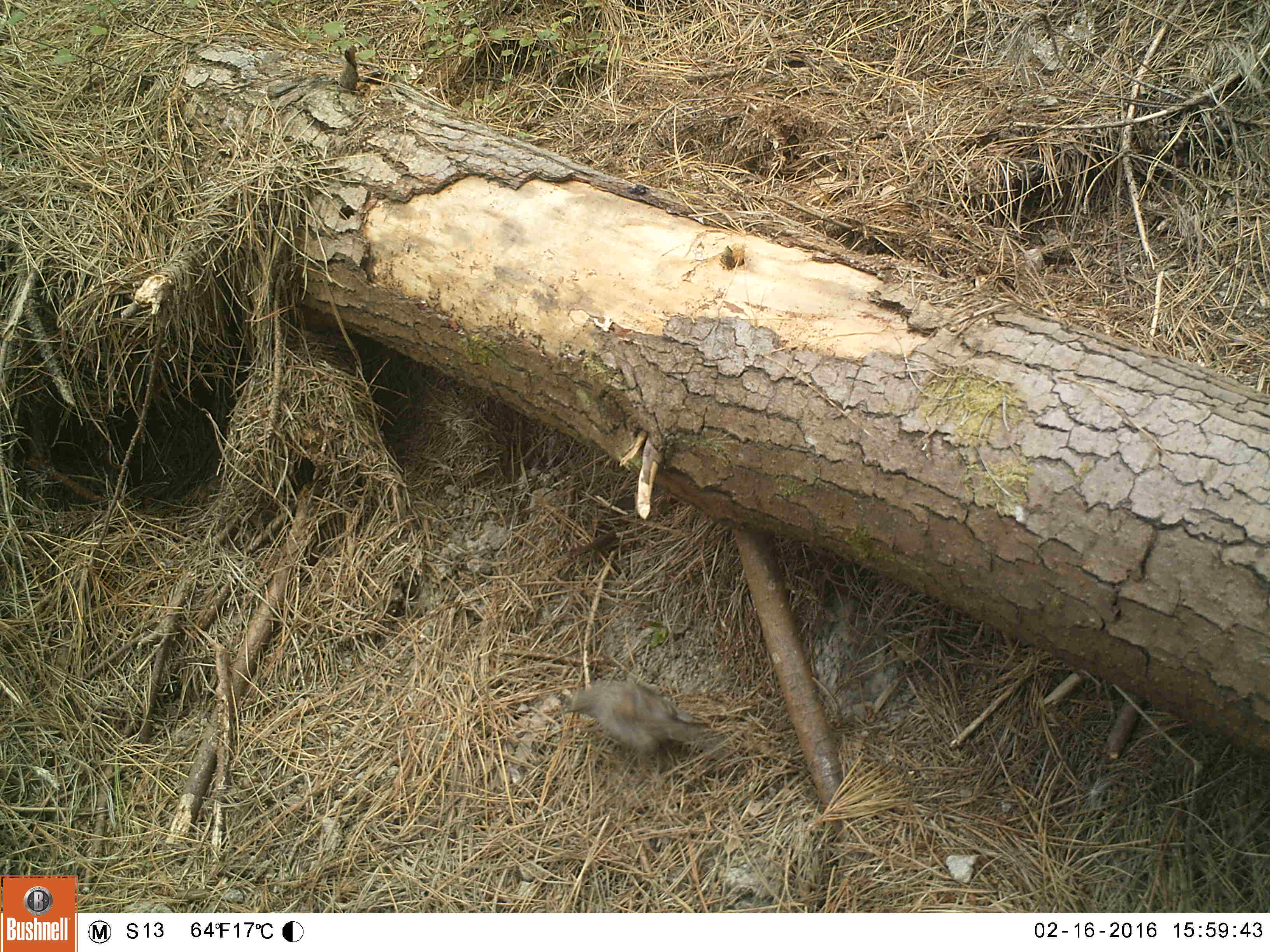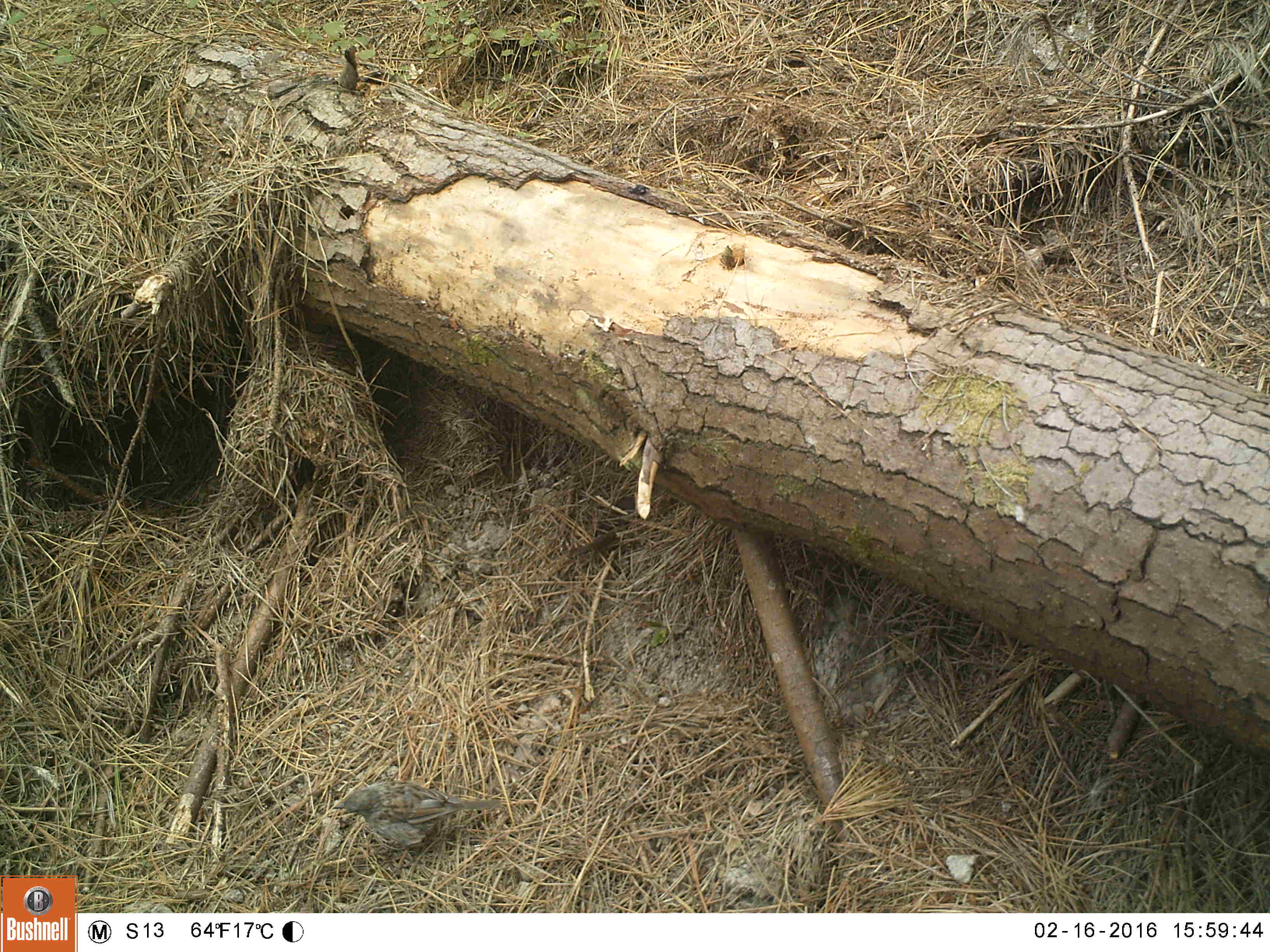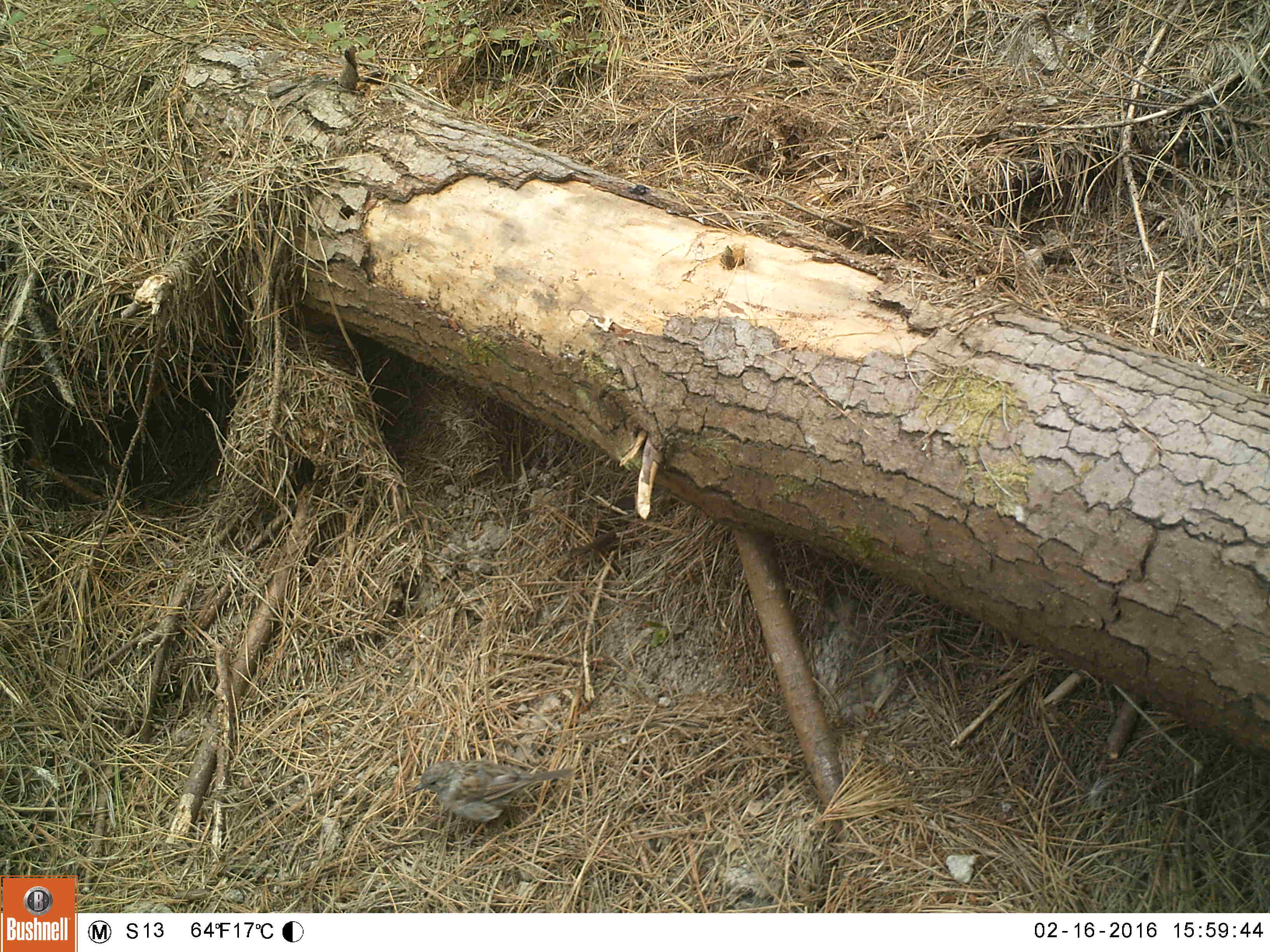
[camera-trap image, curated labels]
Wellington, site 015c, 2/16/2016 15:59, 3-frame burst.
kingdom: Animalia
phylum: Chordata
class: Aves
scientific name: Aves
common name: bird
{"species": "bird (Aves)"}